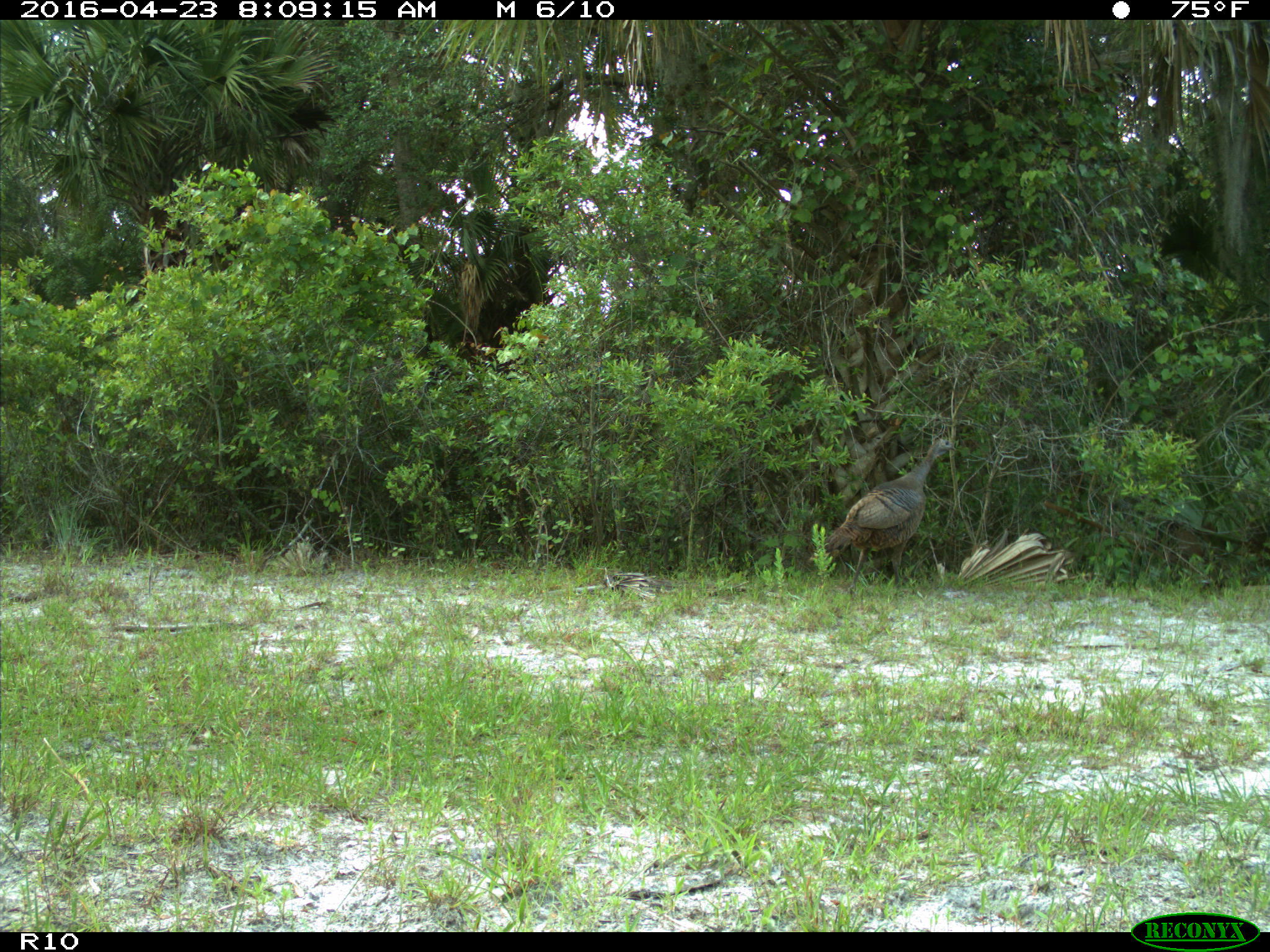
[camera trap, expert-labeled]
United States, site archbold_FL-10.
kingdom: Animalia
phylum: Chordata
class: Aves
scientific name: Aves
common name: birds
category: unidentified bird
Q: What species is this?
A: Unidentified bird (birds) (Aves).